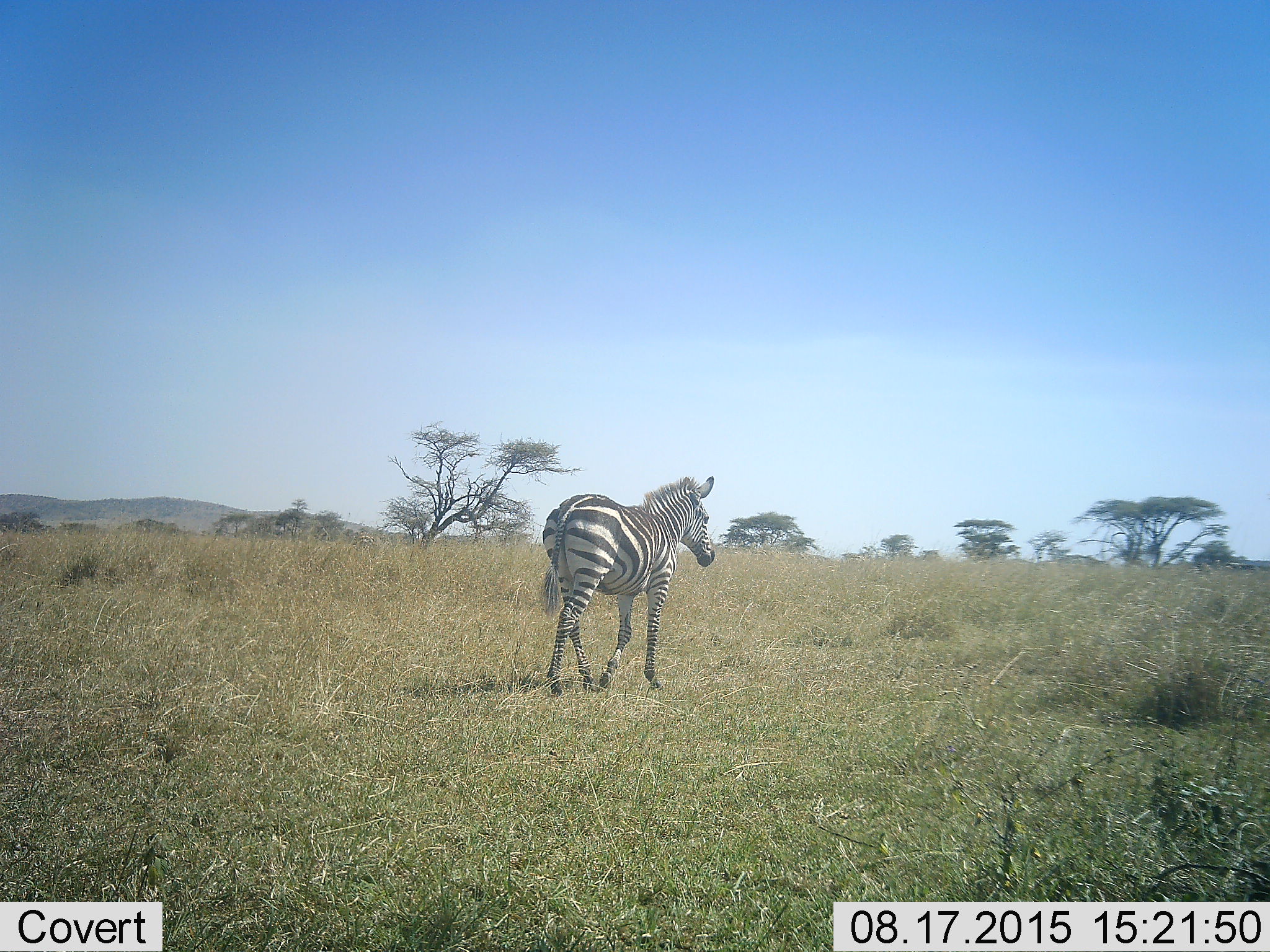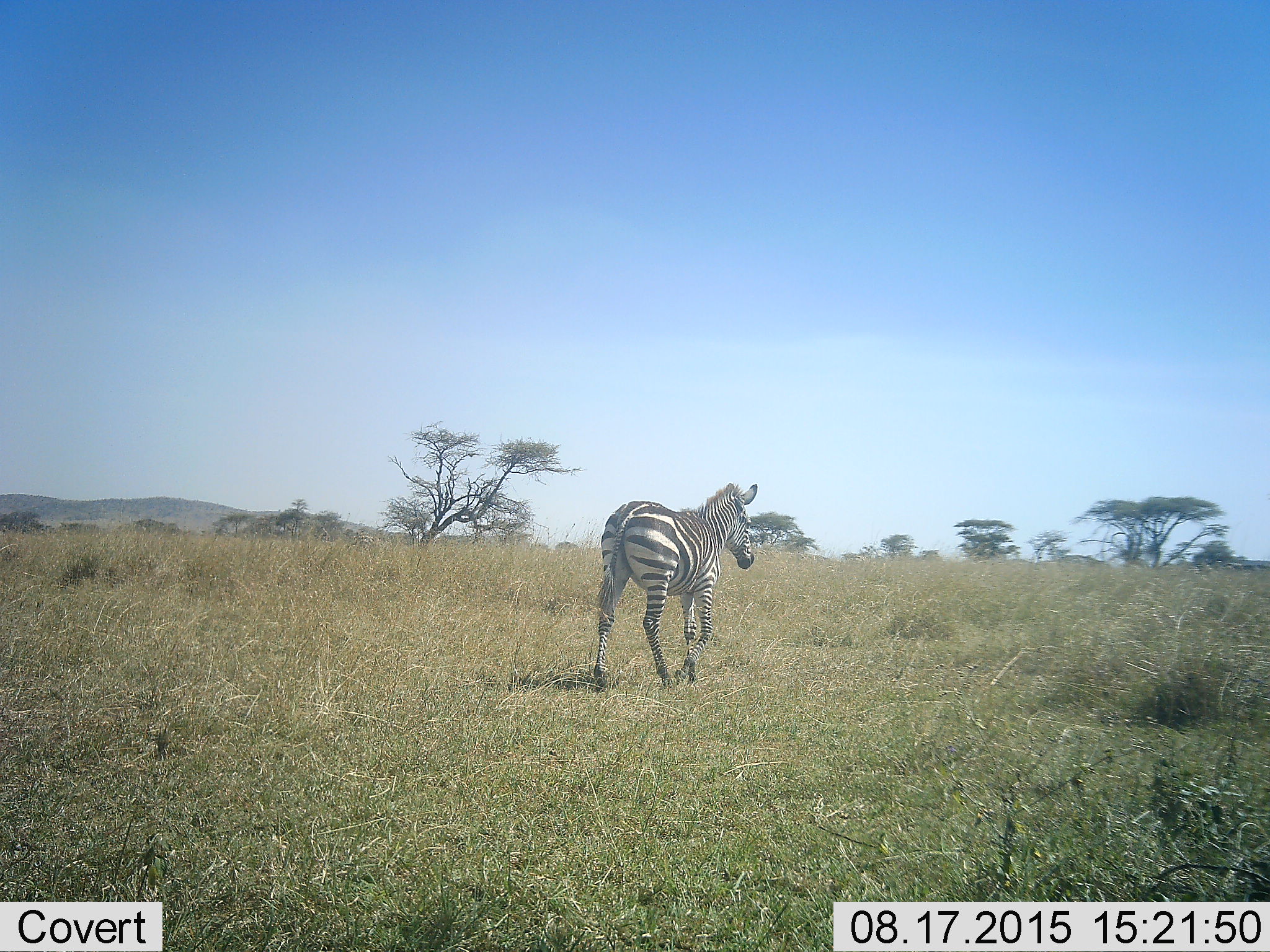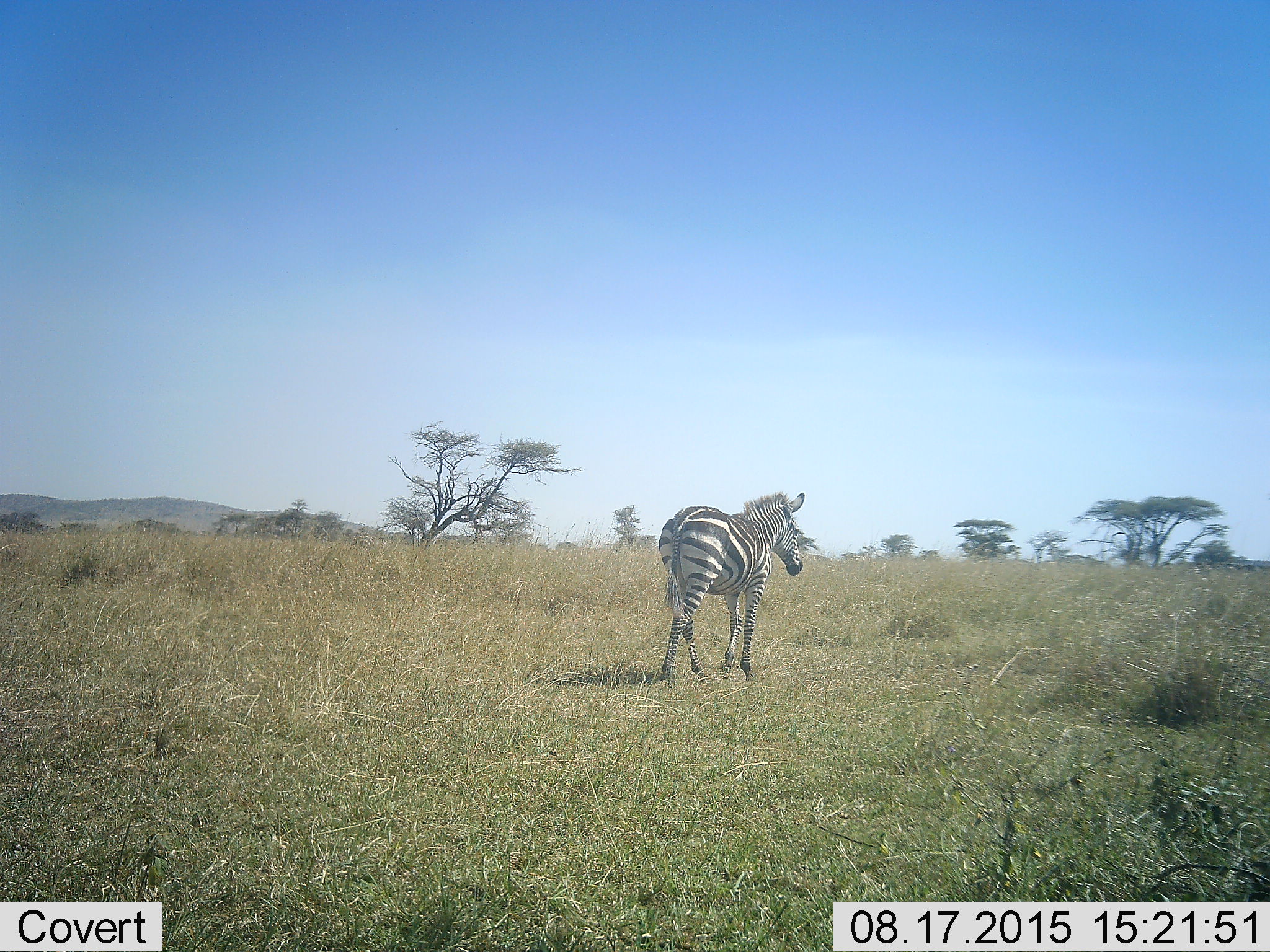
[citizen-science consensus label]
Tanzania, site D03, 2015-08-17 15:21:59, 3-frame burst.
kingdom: Animalia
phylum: Chordata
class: Mammalia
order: Perissodactyla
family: Equidae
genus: Equus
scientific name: Equus quagga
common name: plains zebra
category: zebra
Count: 1.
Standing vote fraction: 18%.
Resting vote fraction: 0%.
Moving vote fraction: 94%.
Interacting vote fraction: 0%.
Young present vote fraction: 0%.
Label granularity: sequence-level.